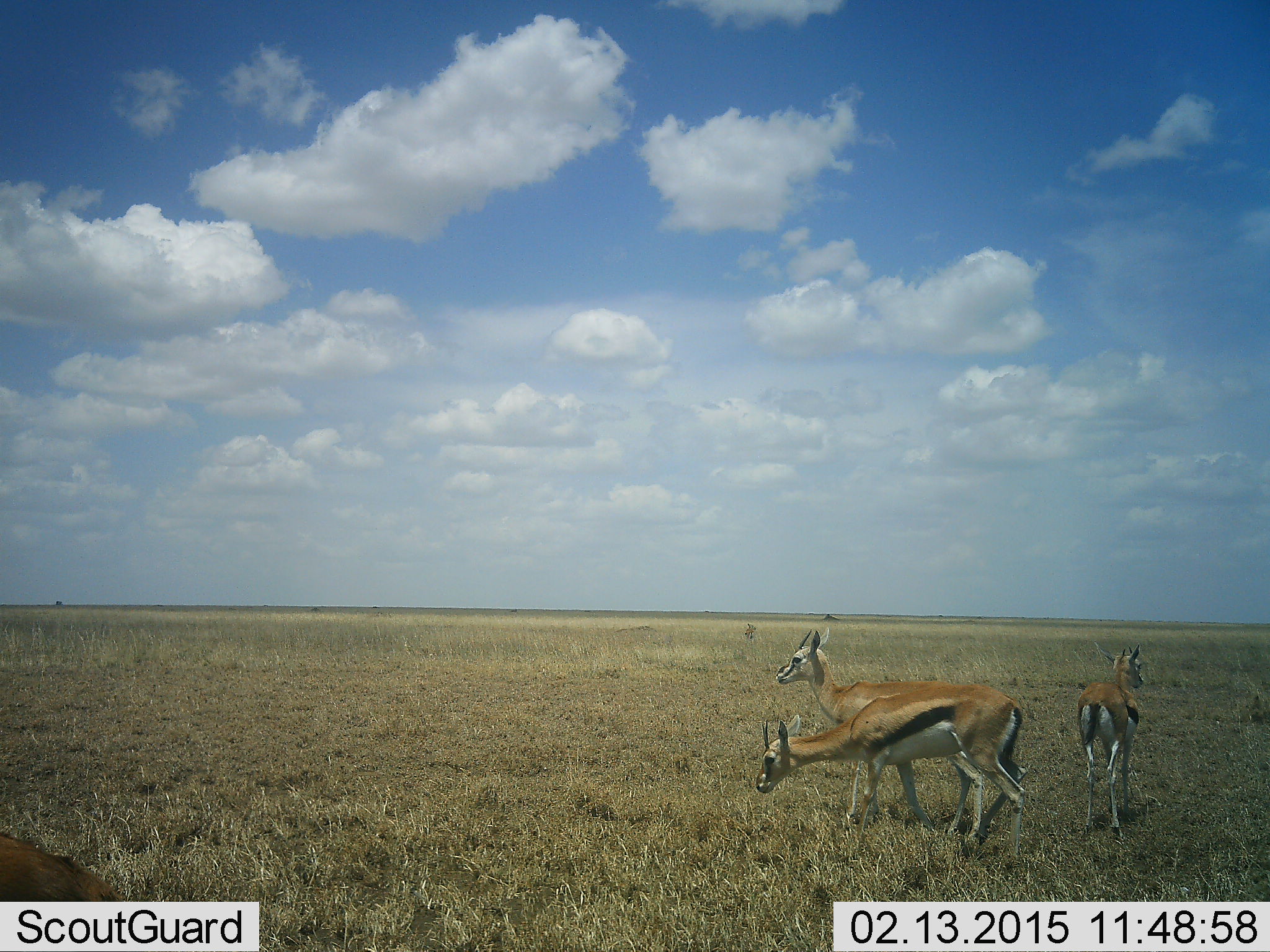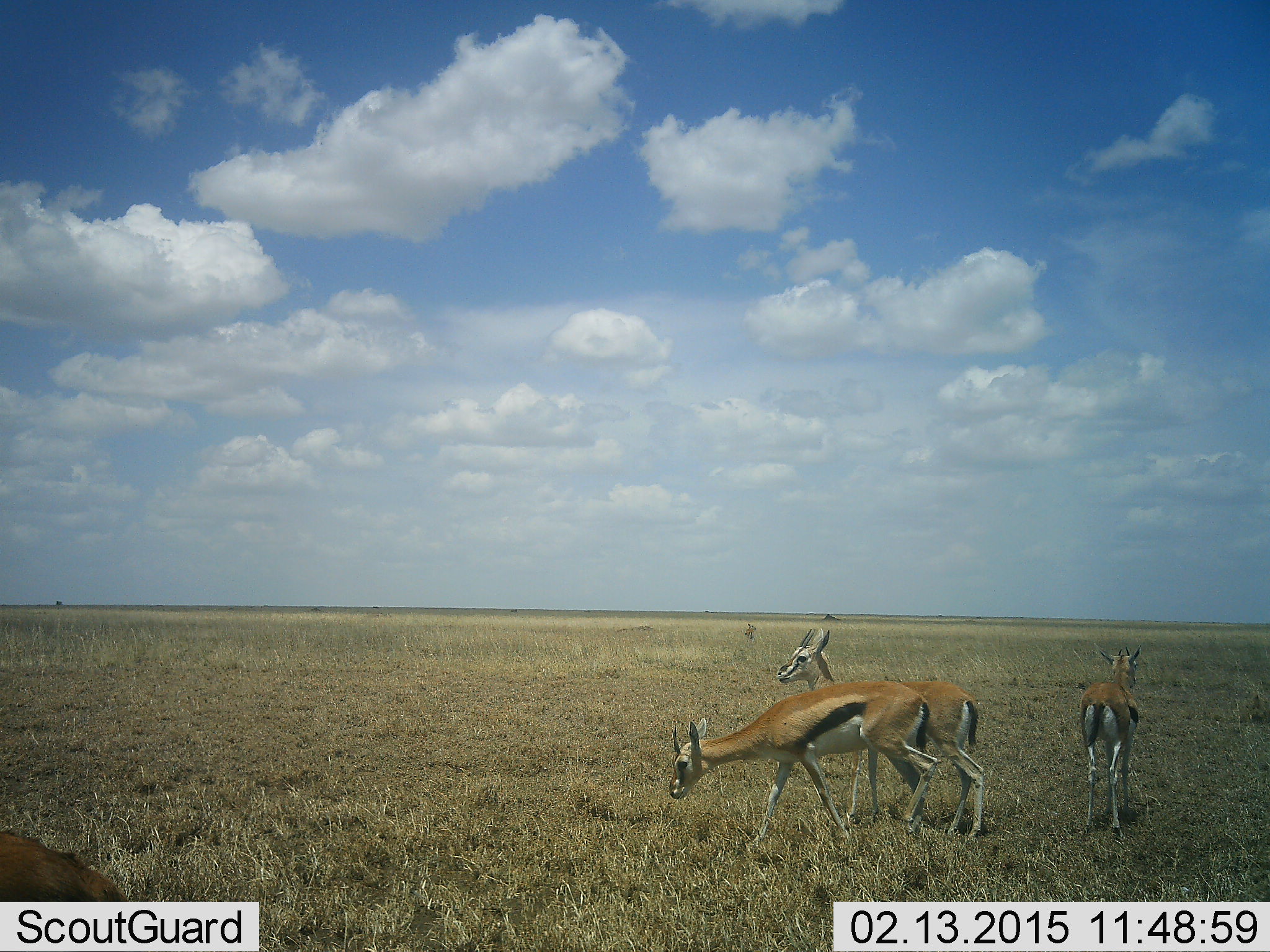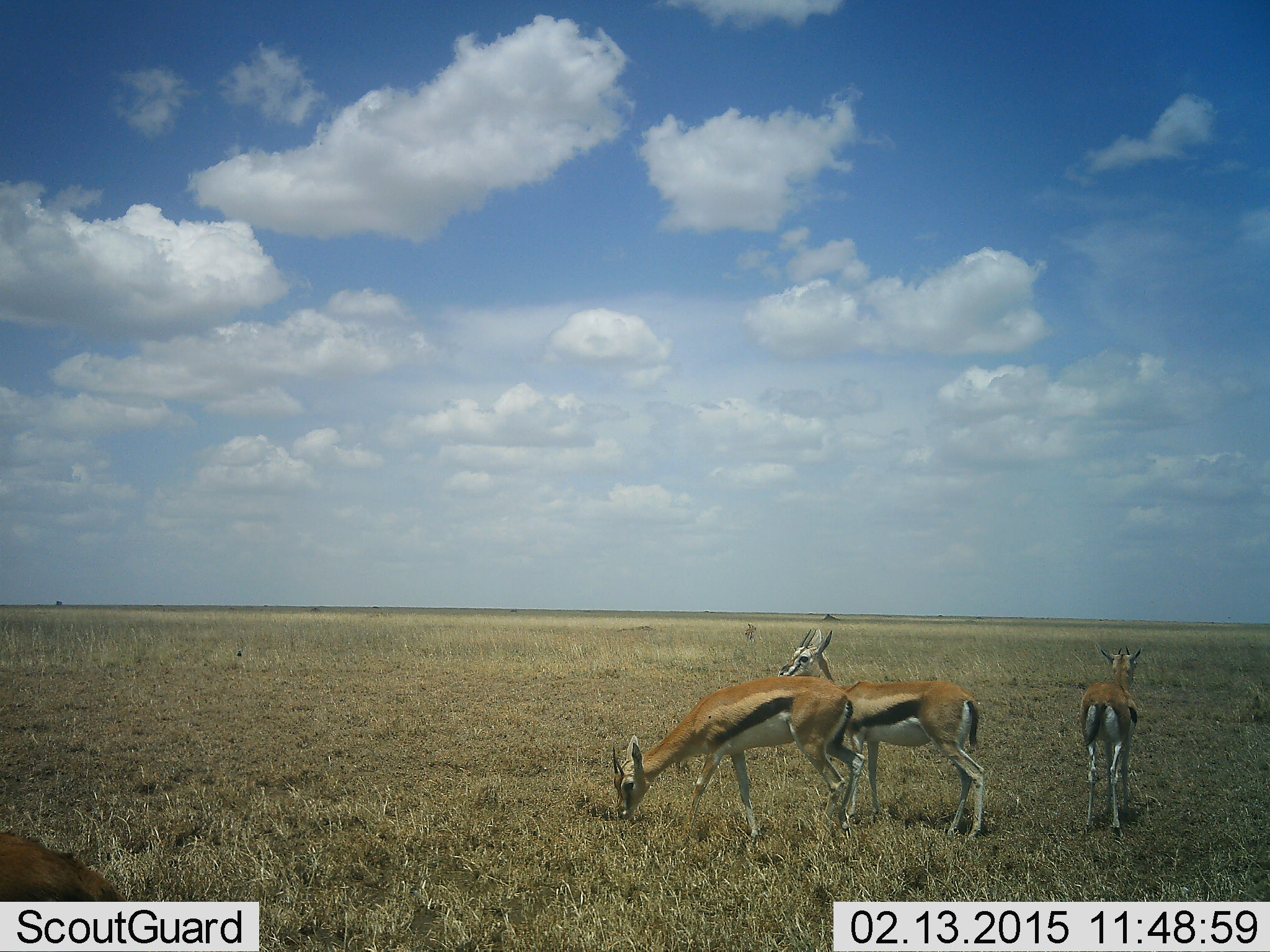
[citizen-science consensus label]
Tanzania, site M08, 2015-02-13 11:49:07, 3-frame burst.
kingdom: Animalia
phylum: Chordata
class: Mammalia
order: Artiodactyla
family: Bovidae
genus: Eudorcas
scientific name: Eudorcas thomsonii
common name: thomson's gazelle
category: gazellethomsons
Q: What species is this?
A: Gazellethomsons (thomson's gazelle) (Eudorcas thomsonii).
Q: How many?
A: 3.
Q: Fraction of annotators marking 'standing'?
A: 60%.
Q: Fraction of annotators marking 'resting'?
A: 0%.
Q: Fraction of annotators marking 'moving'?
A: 90%.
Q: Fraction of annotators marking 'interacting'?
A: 0%.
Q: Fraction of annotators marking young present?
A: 0%.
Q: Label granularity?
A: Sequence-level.